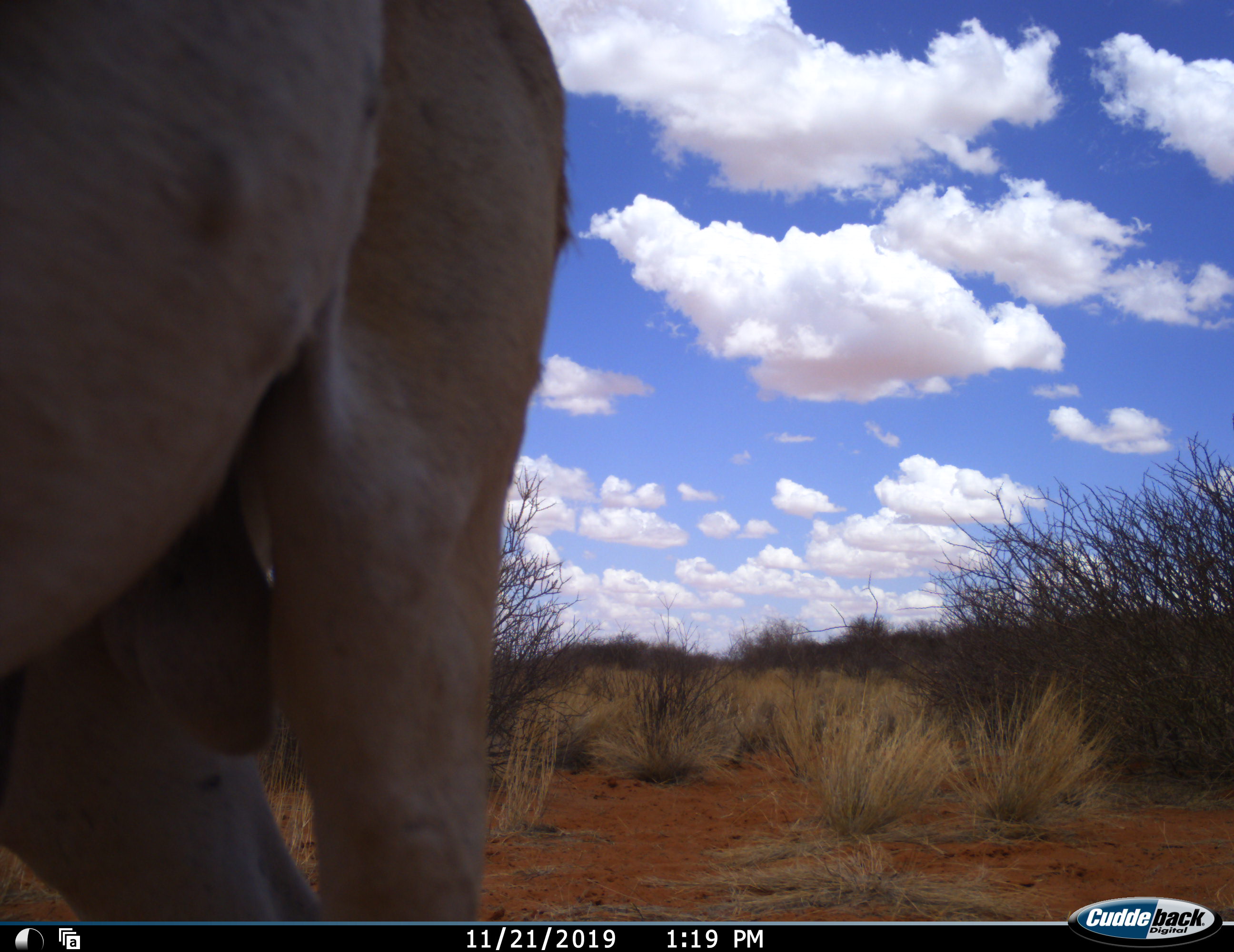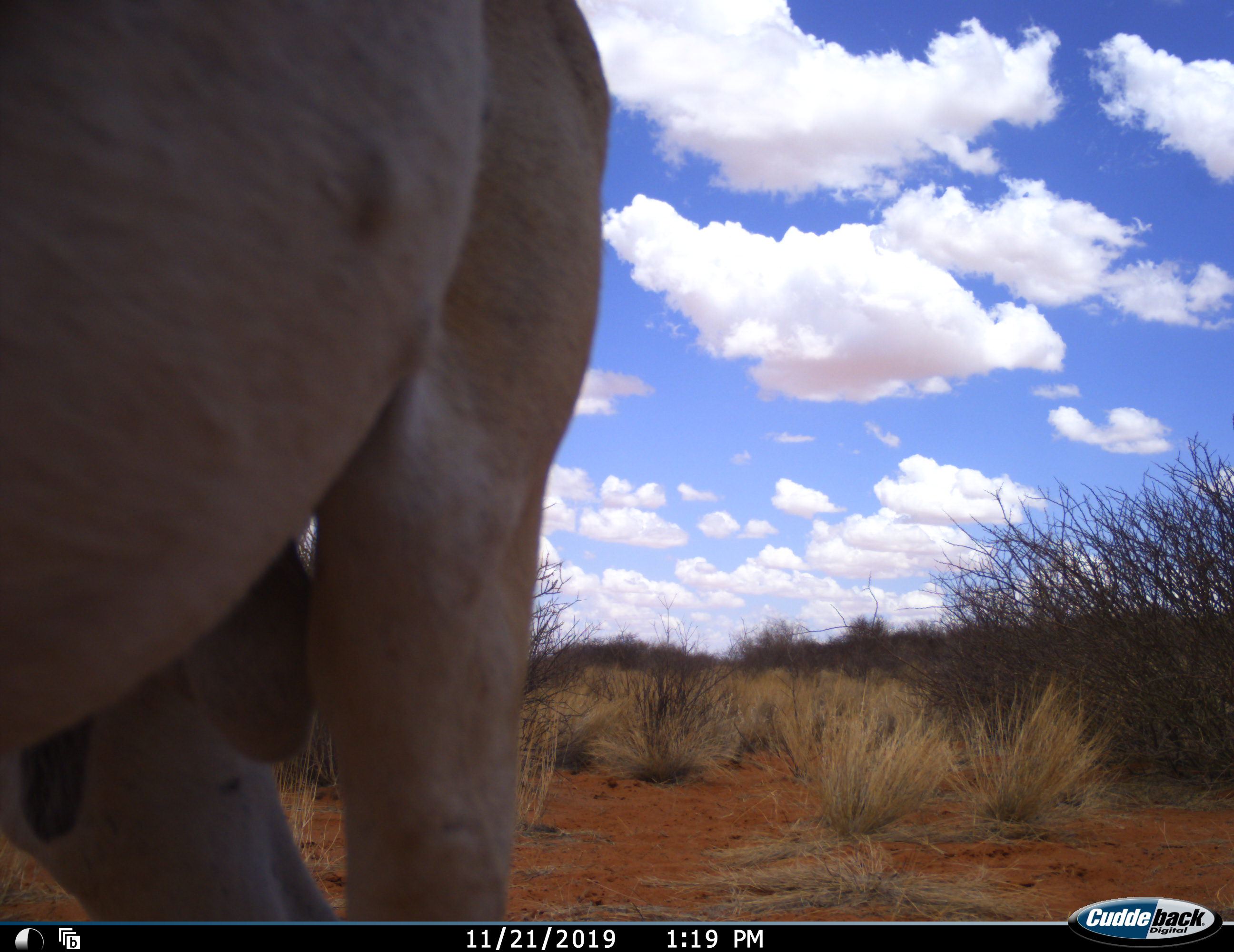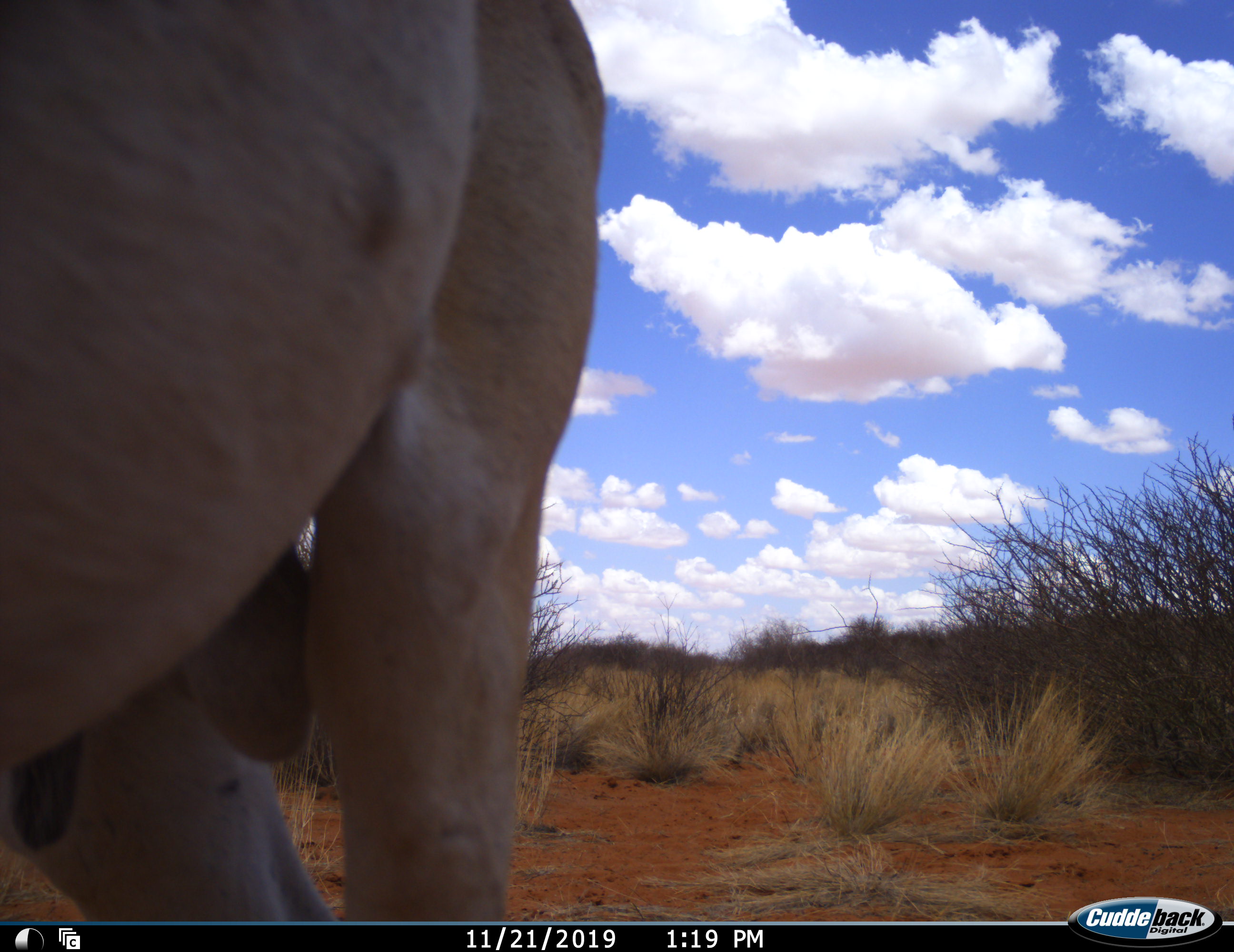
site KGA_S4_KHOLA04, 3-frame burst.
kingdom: Animalia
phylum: Chordata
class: Mammalia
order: Artiodactyla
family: Bovidae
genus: Tragelaphus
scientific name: Tragelaphus oryx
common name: eland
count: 1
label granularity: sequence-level